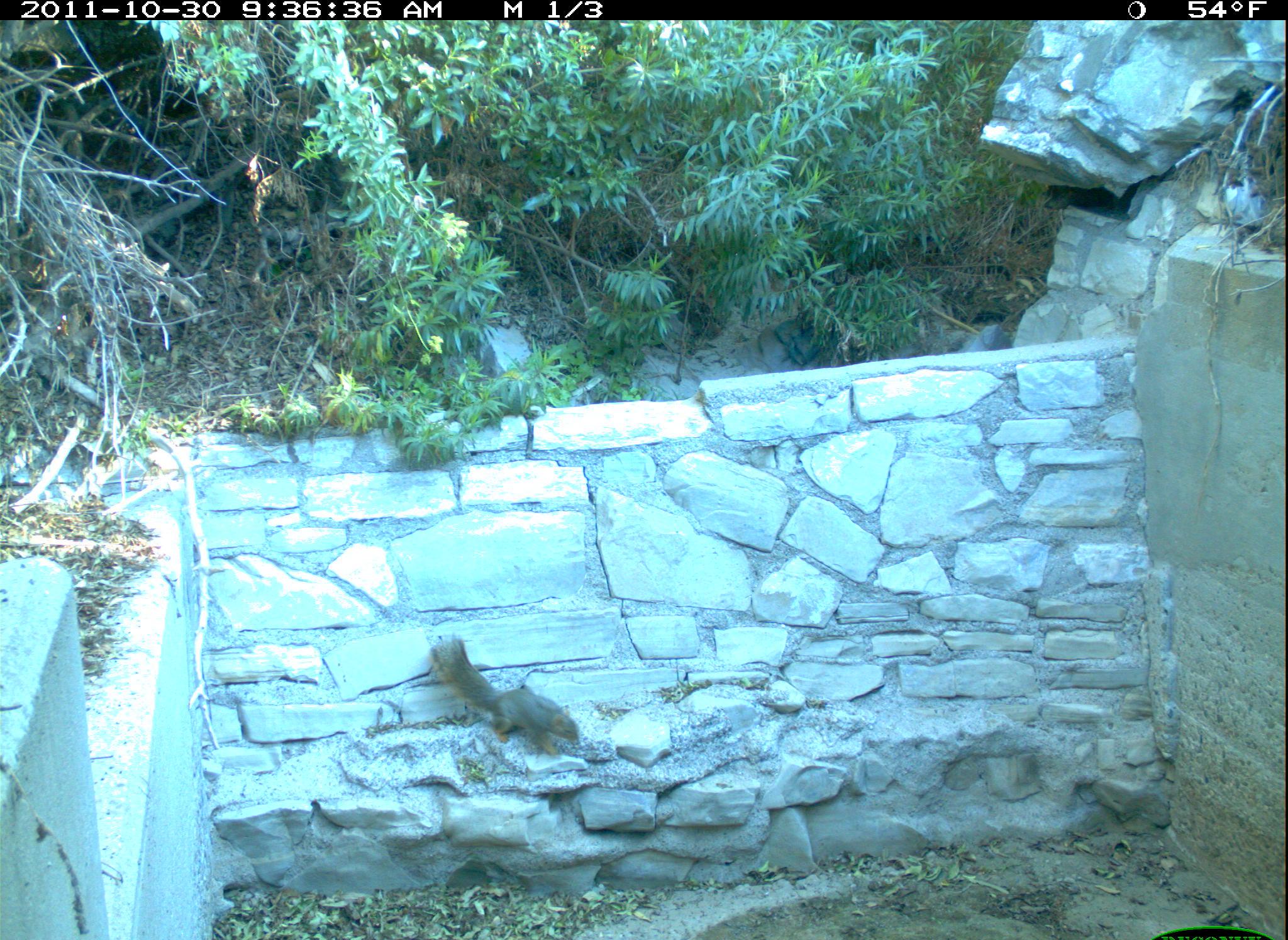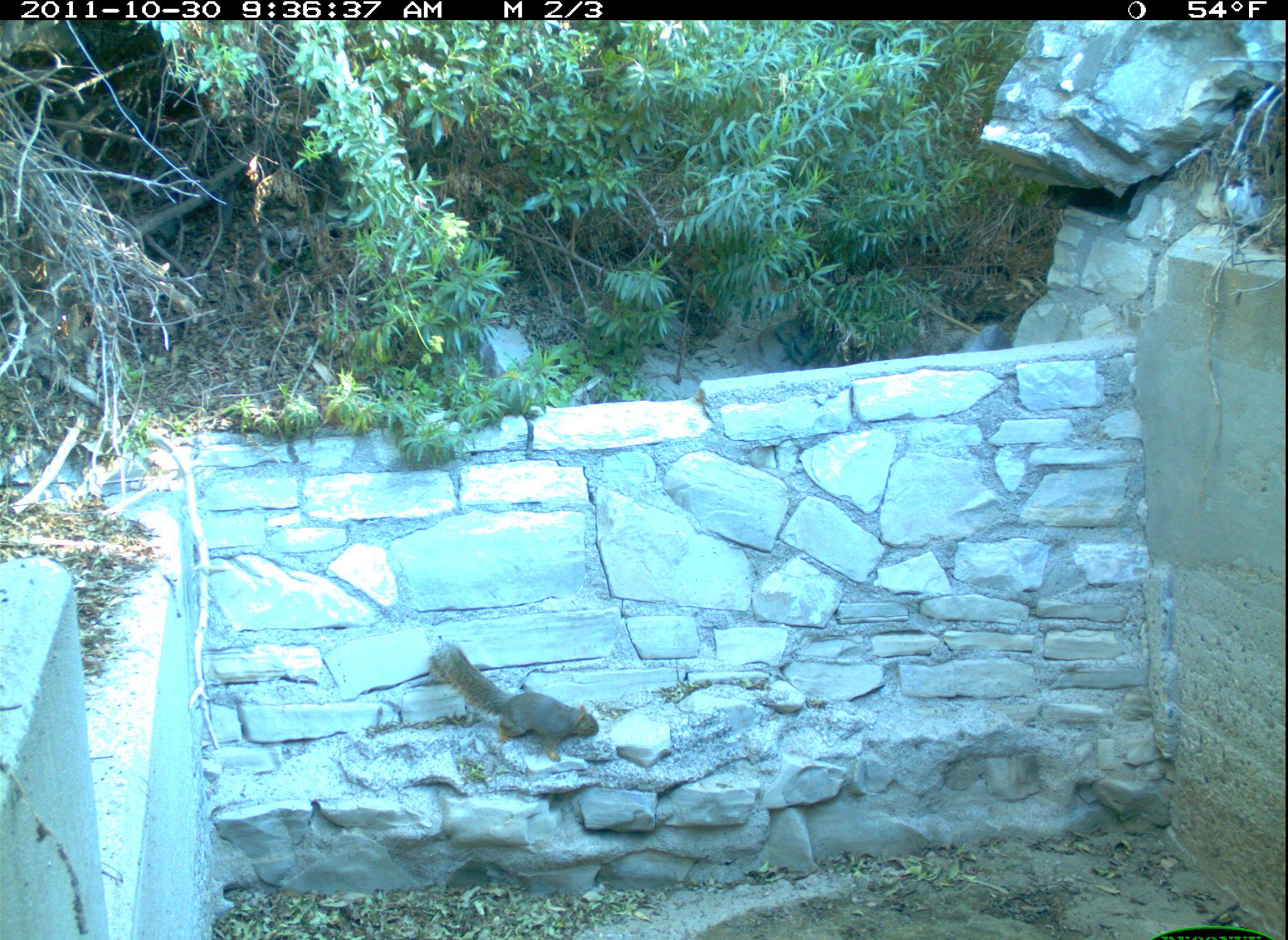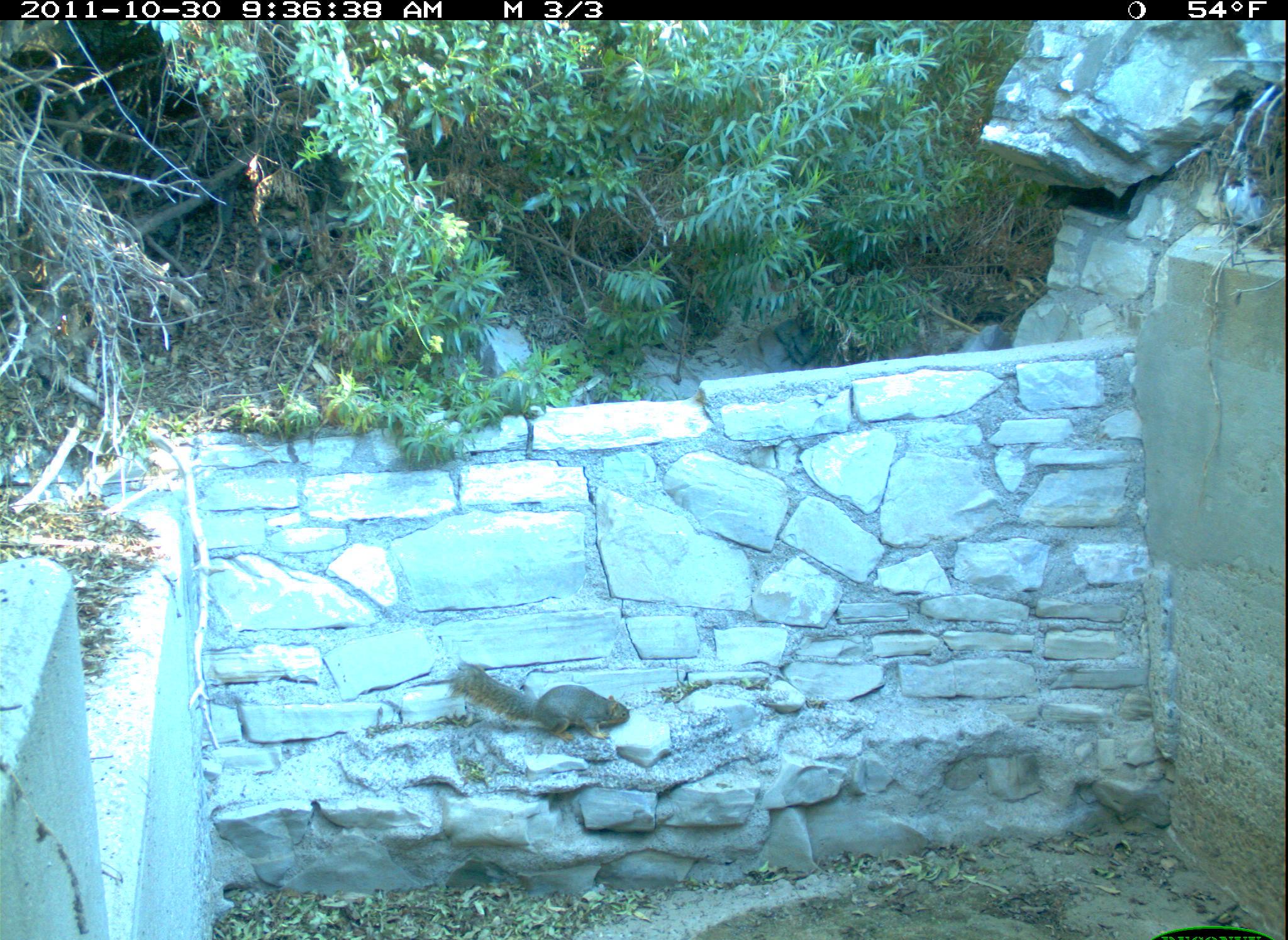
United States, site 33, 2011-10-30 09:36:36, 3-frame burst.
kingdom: Animalia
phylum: Chordata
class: Mammalia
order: Rodentia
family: Sciuridae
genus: Sciurus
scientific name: Sciurus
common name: squirrel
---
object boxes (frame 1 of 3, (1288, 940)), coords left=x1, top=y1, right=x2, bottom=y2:
squirrel: left=417, top=635, right=604, bottom=763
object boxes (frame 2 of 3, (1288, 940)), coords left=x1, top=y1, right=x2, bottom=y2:
squirrel: left=420, top=633, right=604, bottom=772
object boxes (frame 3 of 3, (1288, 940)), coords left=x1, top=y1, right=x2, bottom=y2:
squirrel: left=443, top=652, right=634, bottom=744